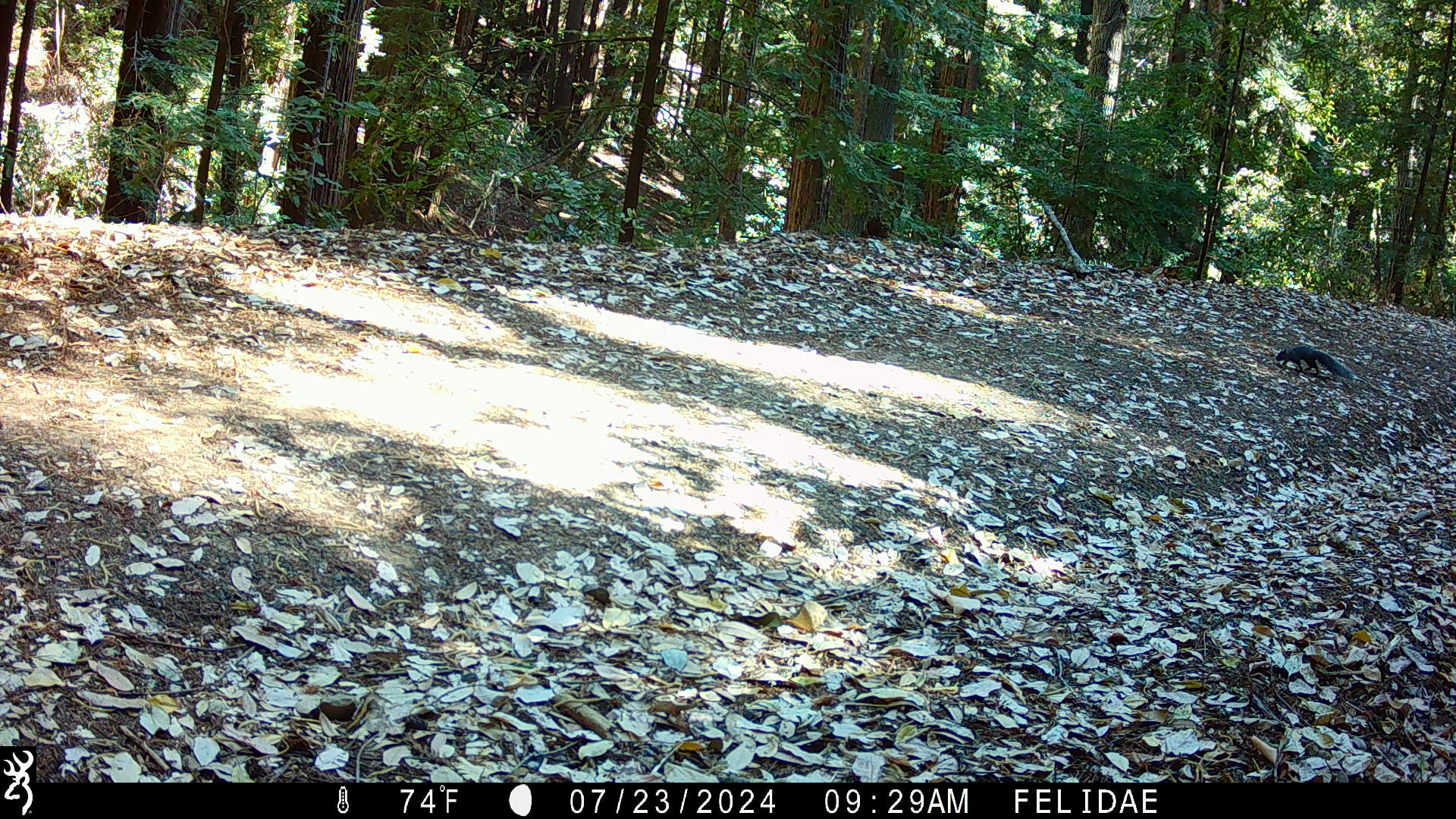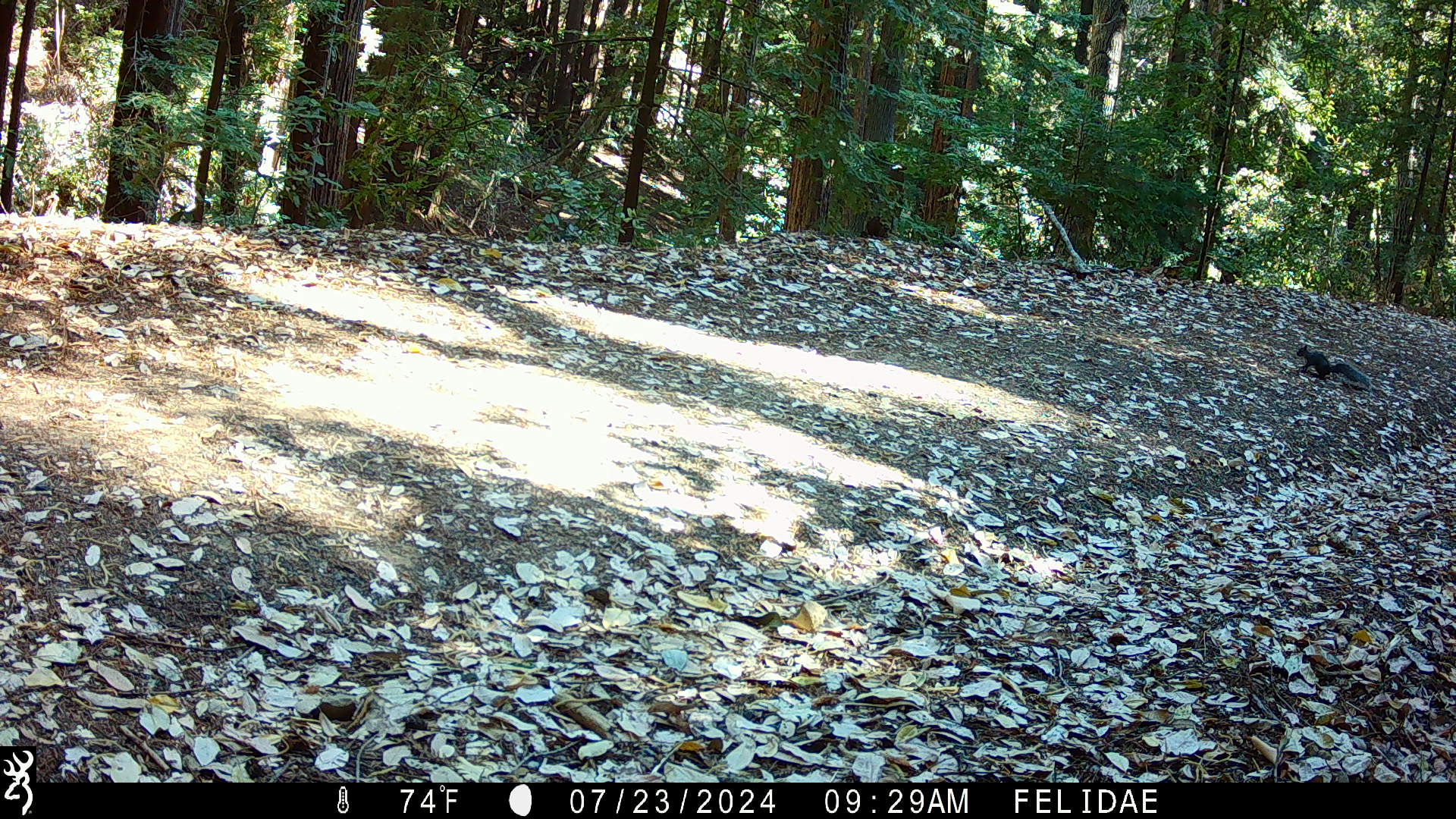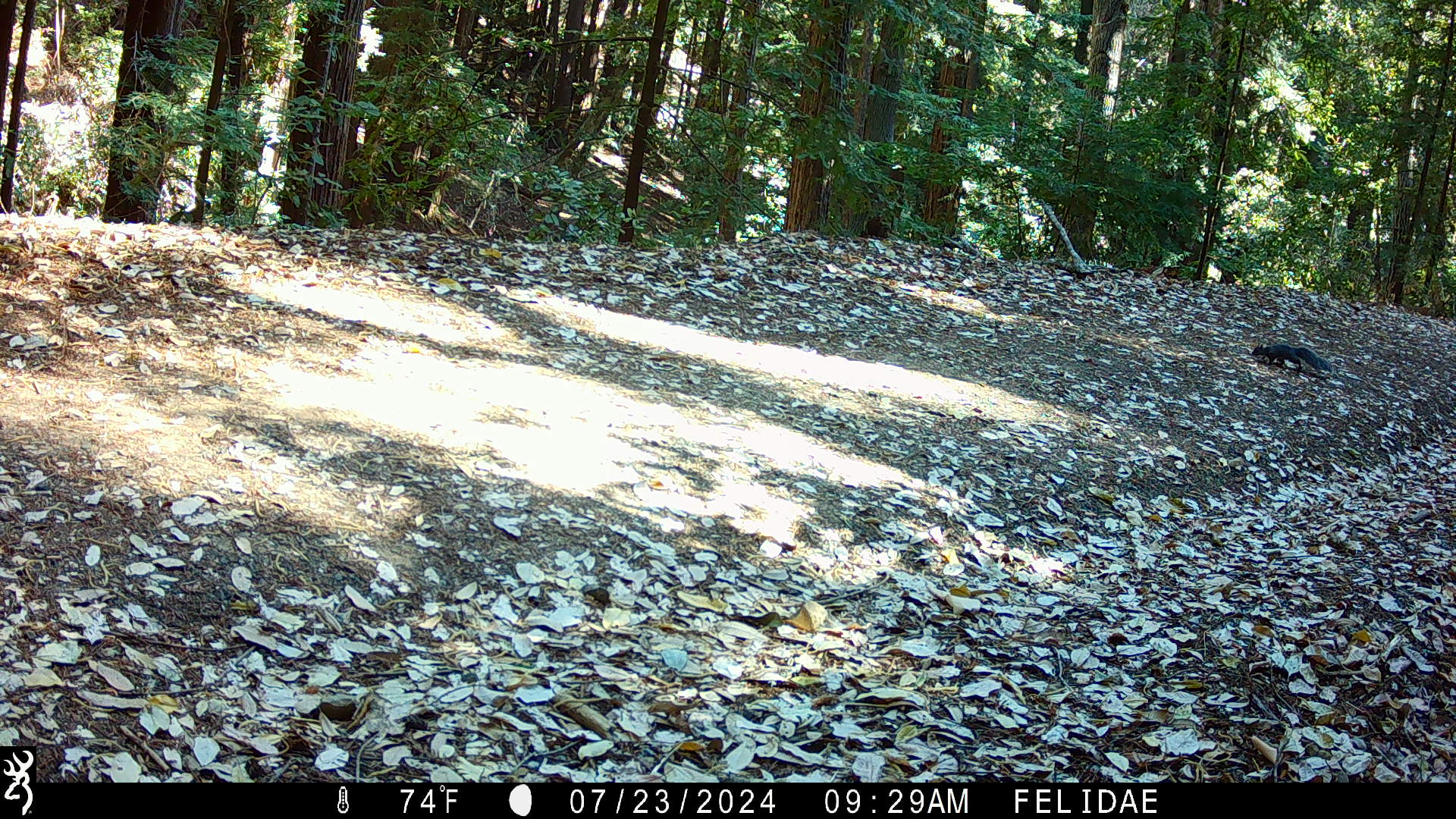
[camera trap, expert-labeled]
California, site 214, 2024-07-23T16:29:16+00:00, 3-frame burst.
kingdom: Animalia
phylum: Chordata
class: Mammalia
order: Rodentia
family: Sciuridae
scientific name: Sciuridae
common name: squirrel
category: unknown squirrel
Unknown squirrel (squirrel) (Sciuridae).